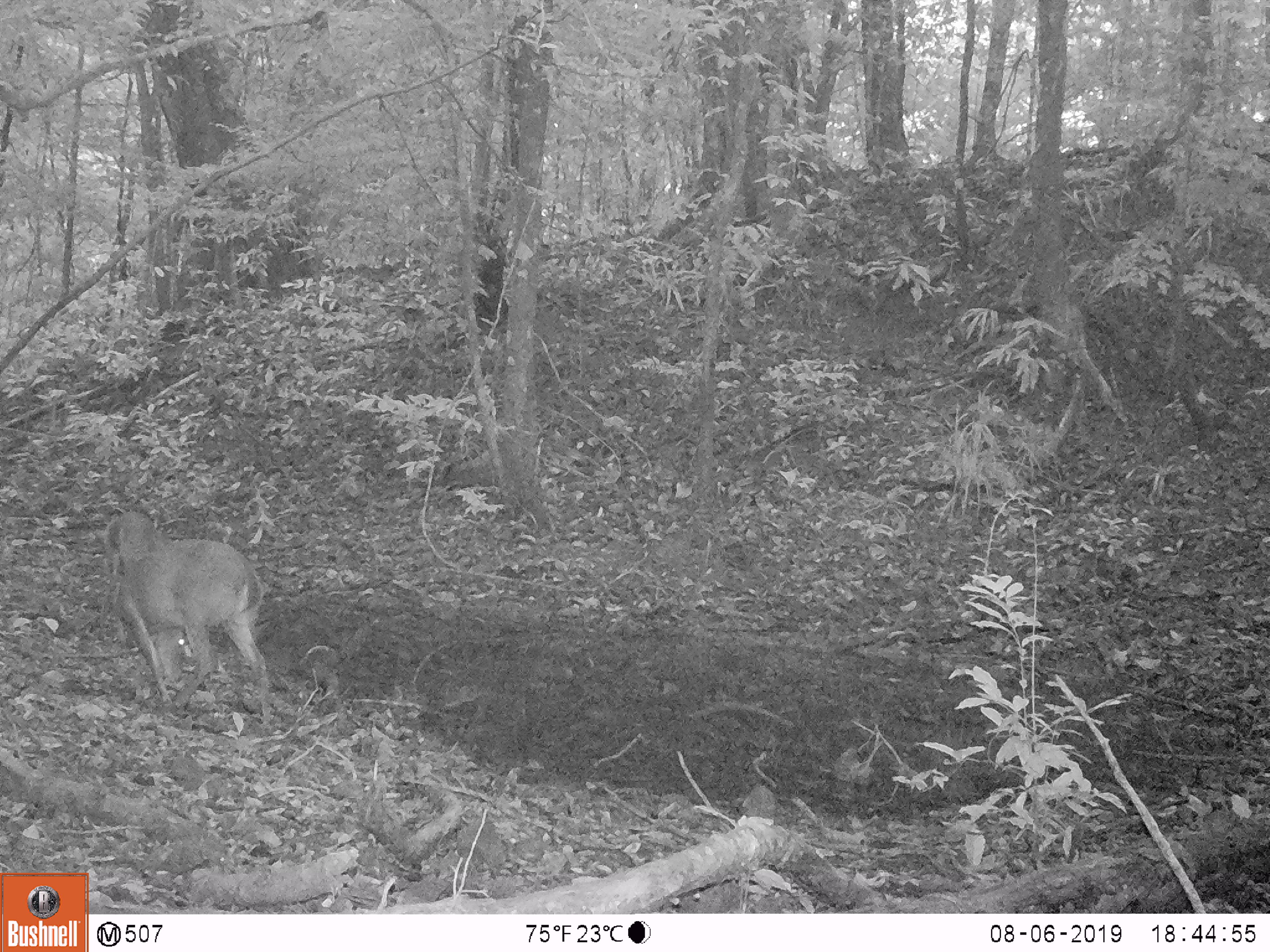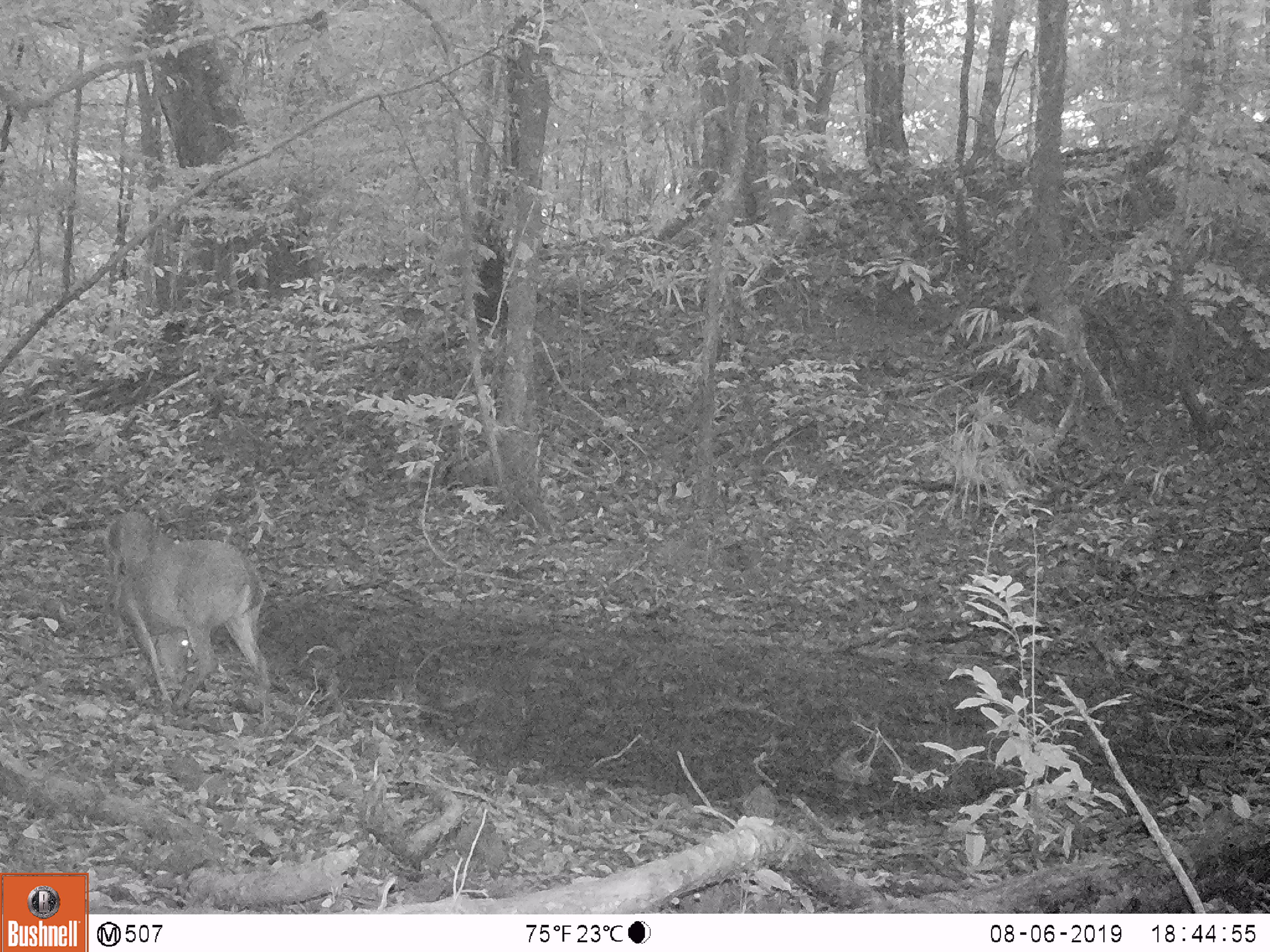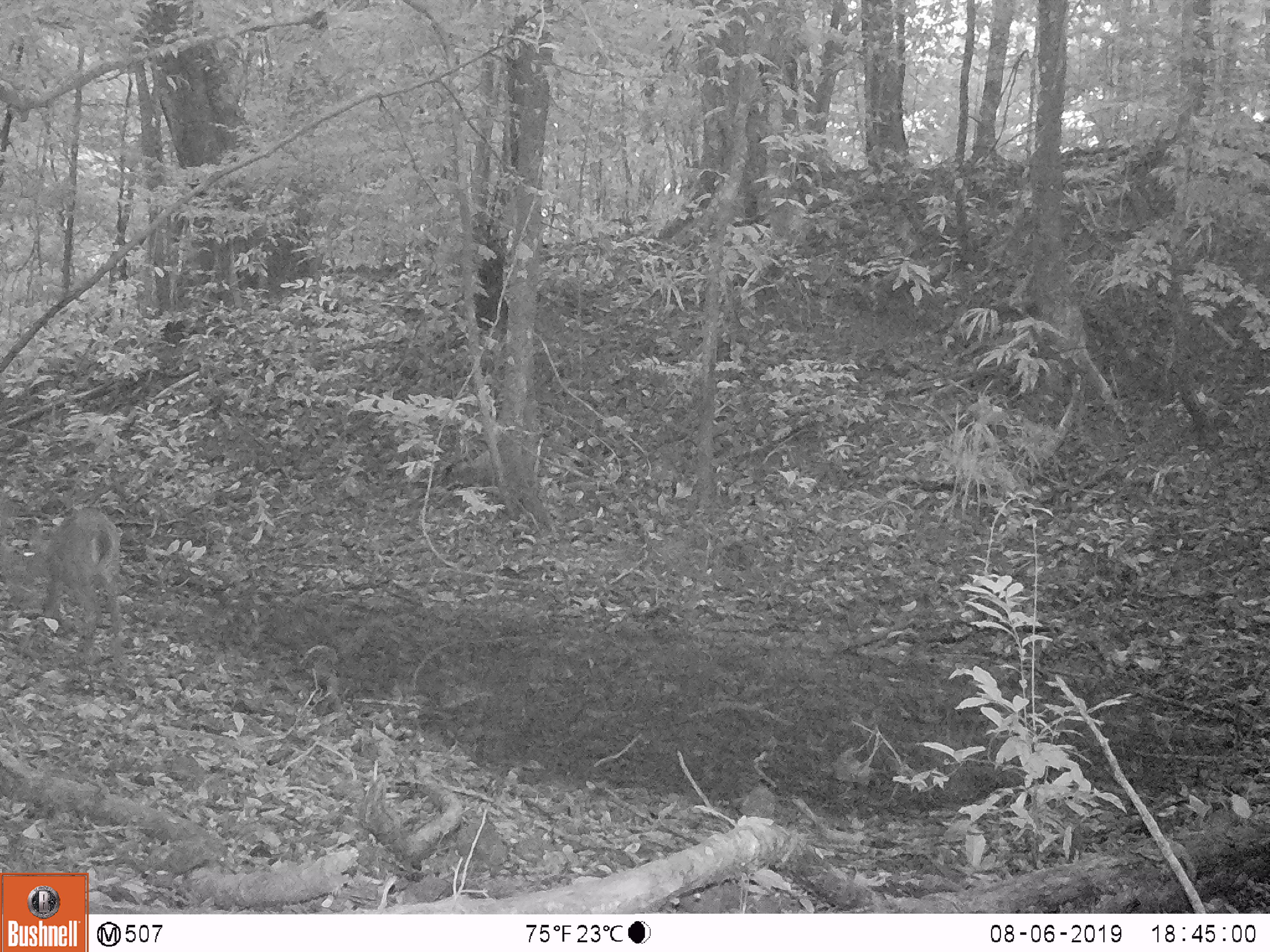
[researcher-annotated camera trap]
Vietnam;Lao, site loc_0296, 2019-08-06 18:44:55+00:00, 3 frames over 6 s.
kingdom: Animalia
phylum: Chordata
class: Mammalia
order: Artiodactyla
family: Cervidae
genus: Muntiacus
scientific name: Muntiacus vuquangensis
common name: large-antlered muntjac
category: large antlered muntjac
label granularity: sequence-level